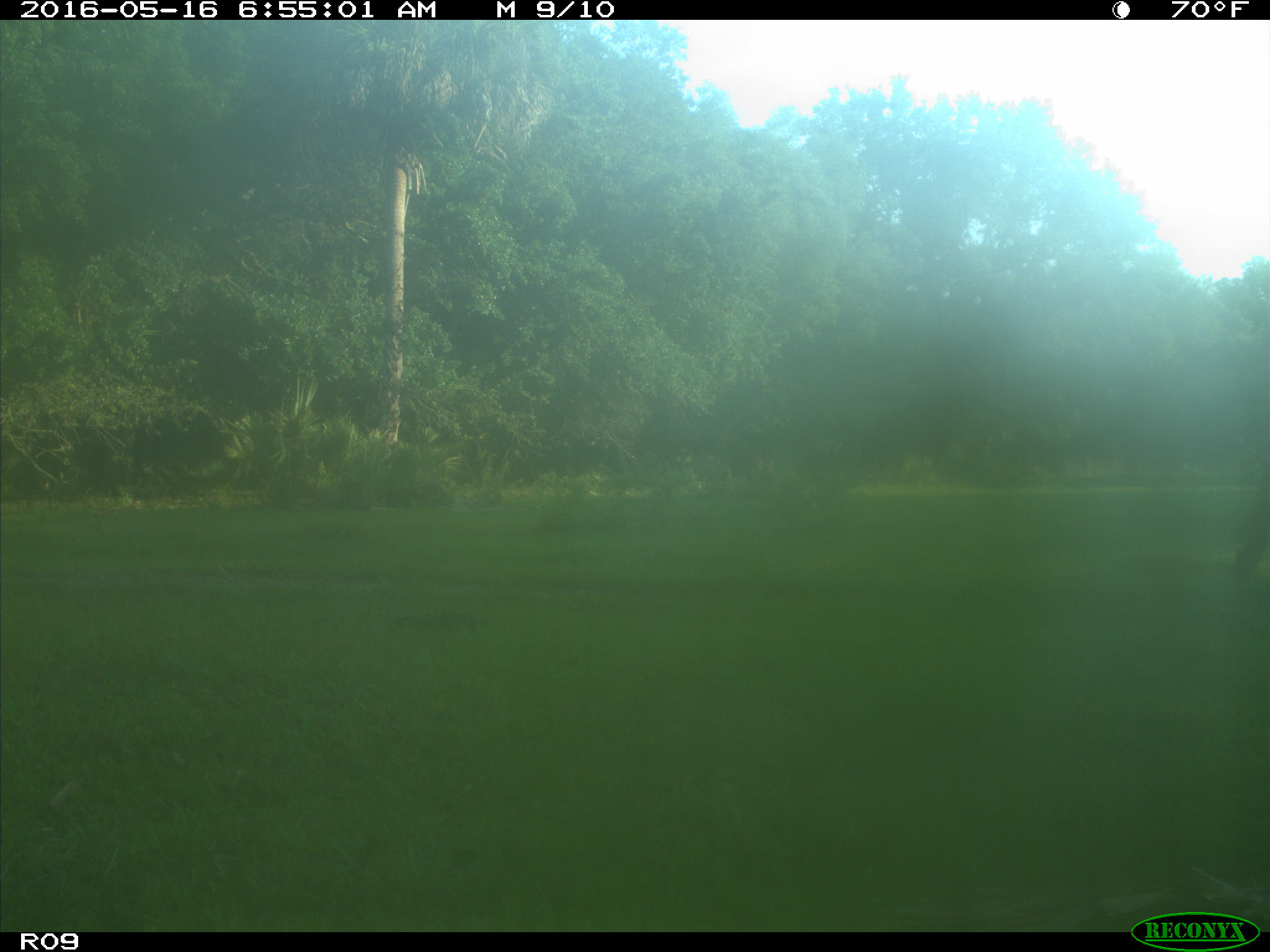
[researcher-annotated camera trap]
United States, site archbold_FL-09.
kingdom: Animalia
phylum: Chordata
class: Mammalia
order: Artiodactyla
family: Bovidae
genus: Bos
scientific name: Bos taurus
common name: domestic cow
Bos taurus (domestic cow).